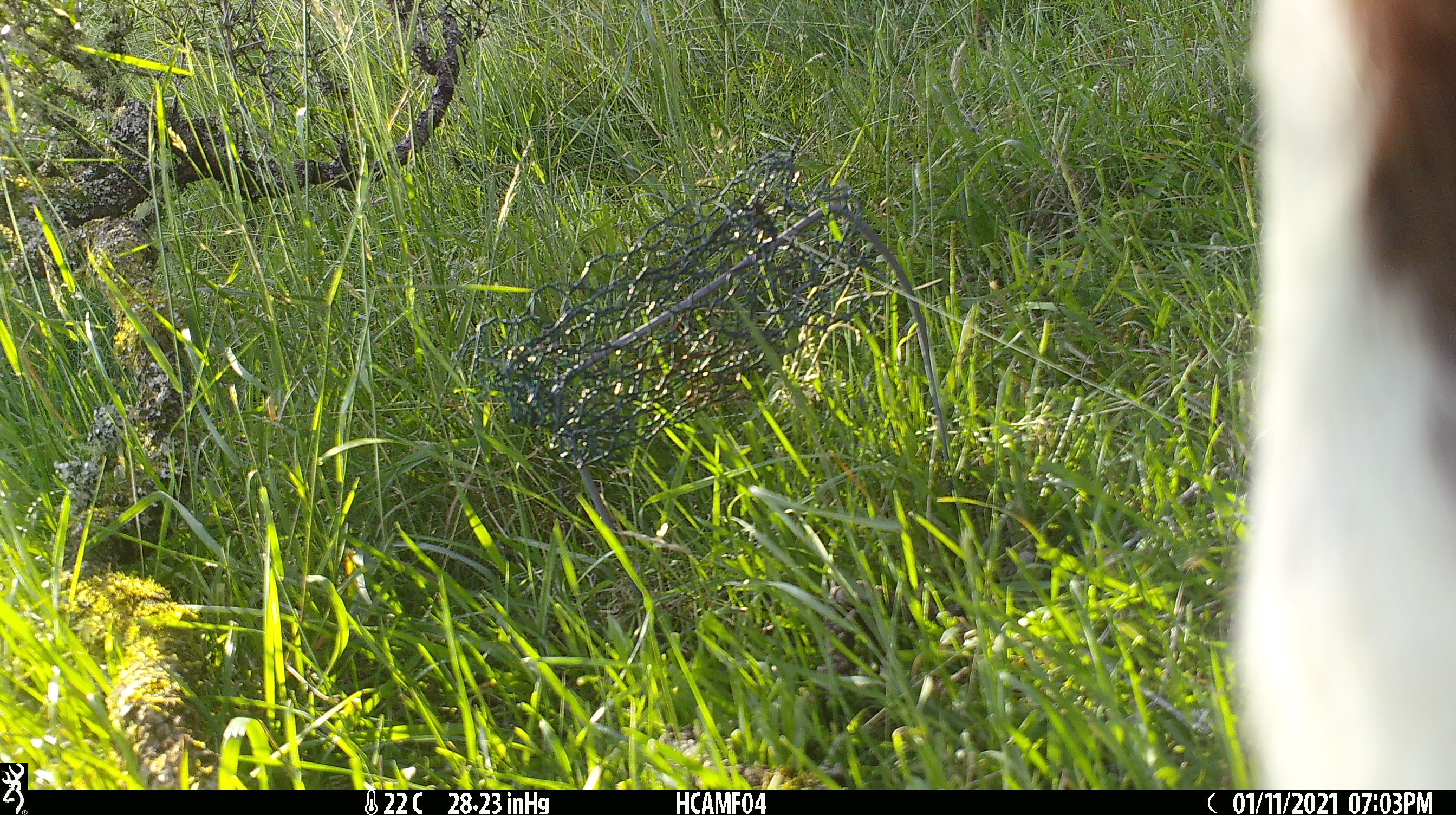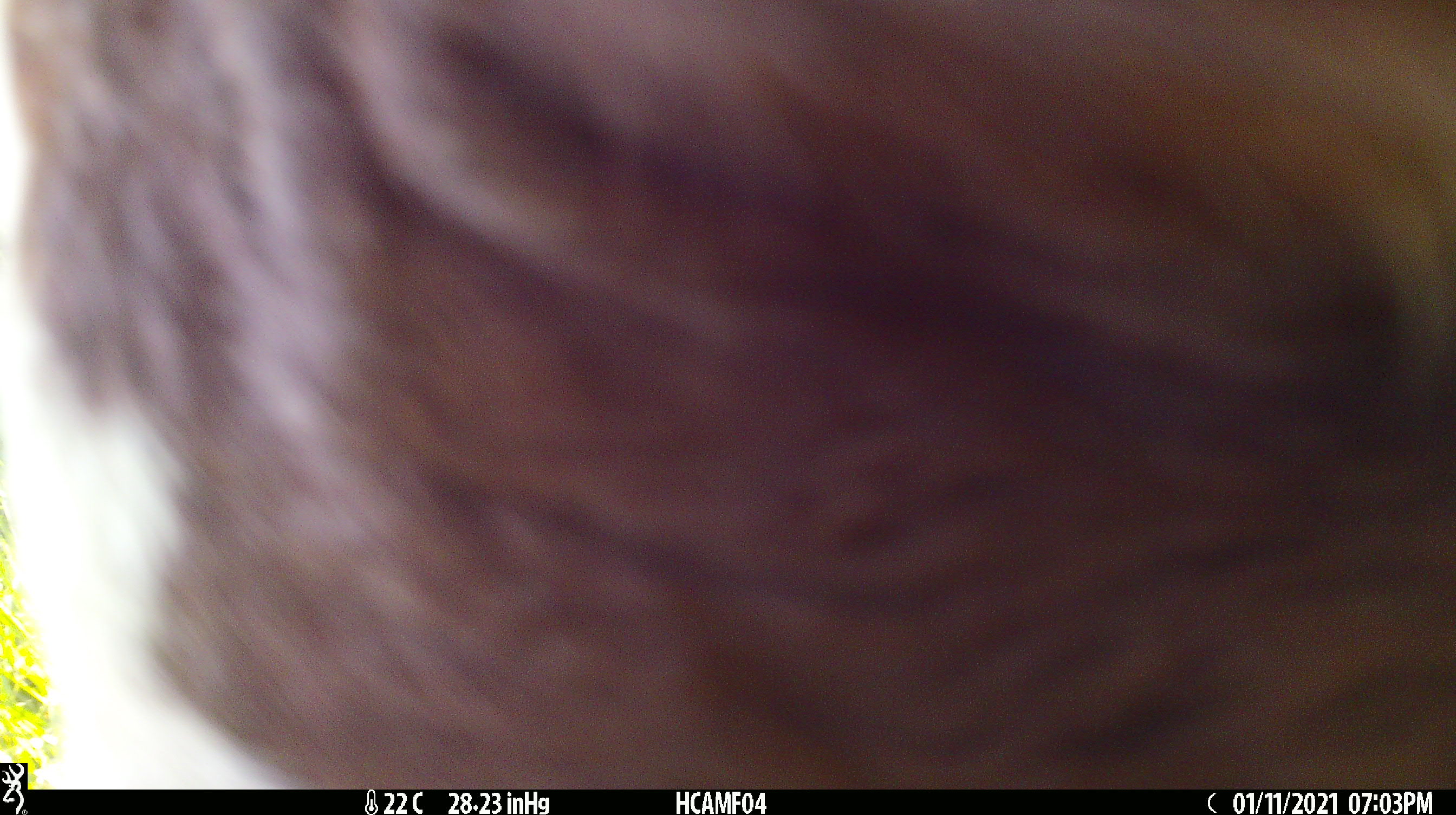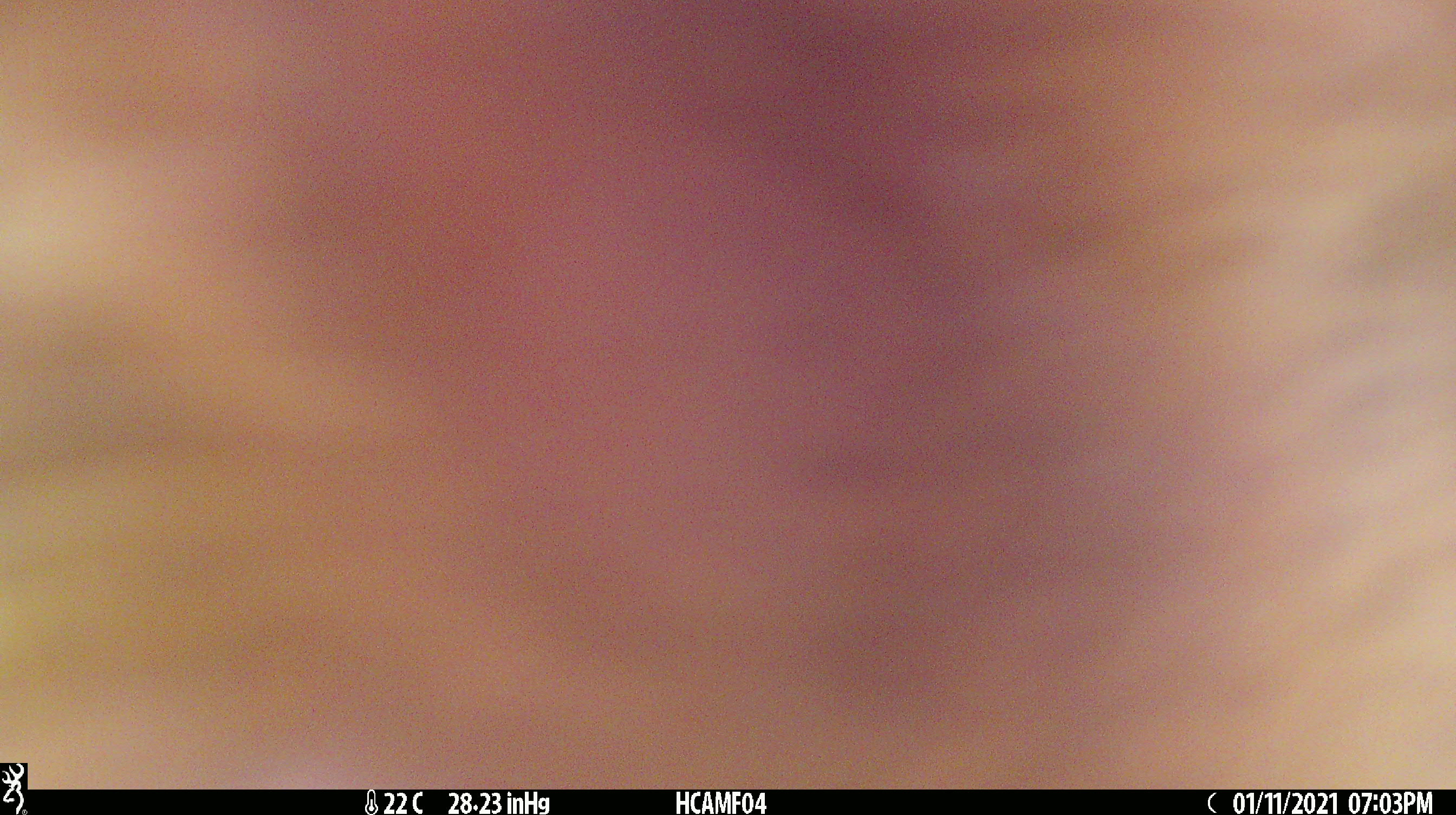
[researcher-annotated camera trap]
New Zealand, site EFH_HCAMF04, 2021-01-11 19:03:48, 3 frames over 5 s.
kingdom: Animalia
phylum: Chordata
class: Mammalia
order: Artiodactyla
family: Bovidae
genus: Bos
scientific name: Bos taurus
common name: domestic cow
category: cow